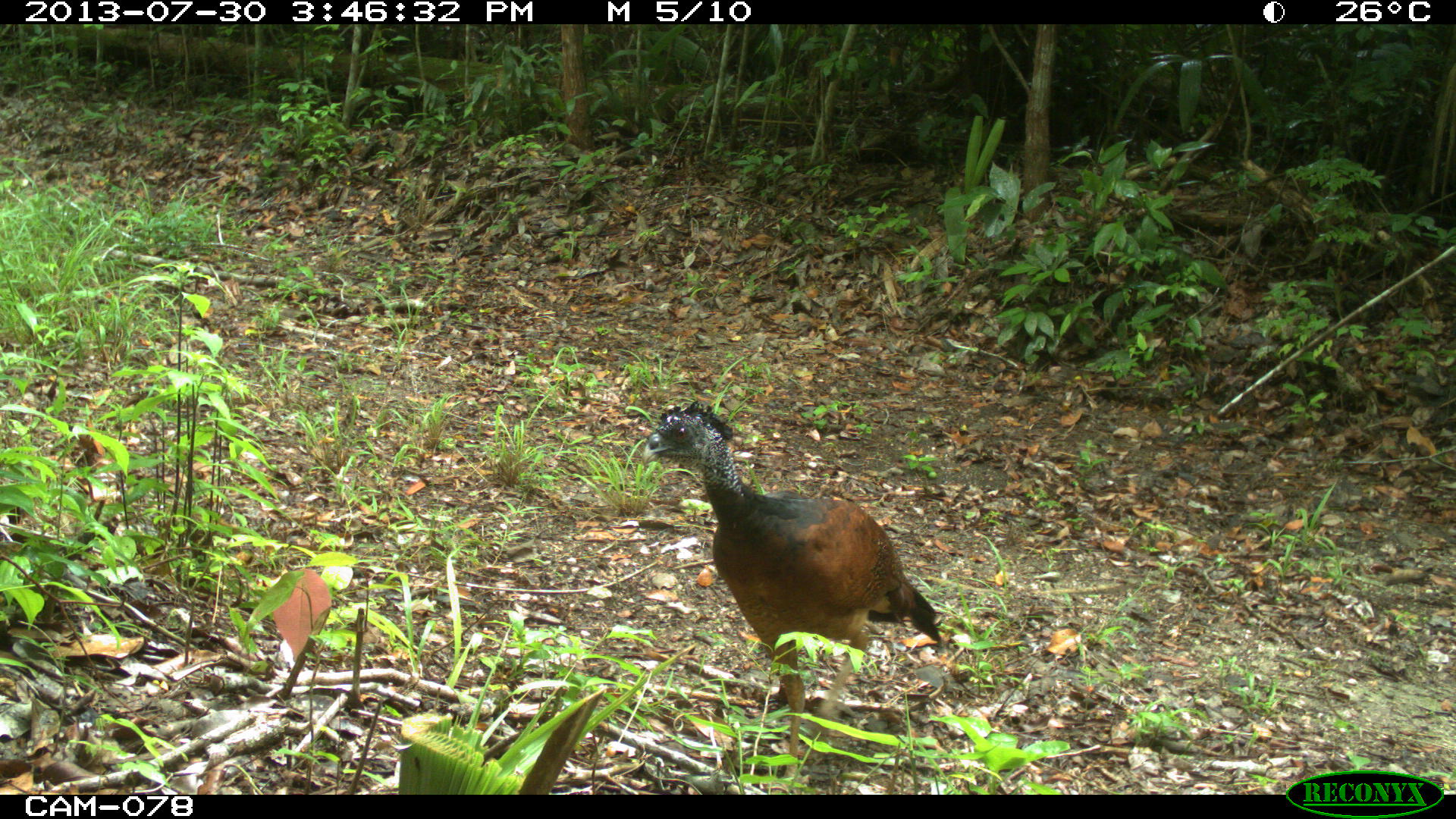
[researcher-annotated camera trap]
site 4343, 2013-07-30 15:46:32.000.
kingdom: Animalia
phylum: Chordata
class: Aves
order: Galliformes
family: Cracidae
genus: Crax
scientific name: Crax rubra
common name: great curassow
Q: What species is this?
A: Crax rubra (great curassow).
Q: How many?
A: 1.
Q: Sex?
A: Female.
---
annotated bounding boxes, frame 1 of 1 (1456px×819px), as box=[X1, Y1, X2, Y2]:
crax rubra: box=[641, 400, 940, 790]